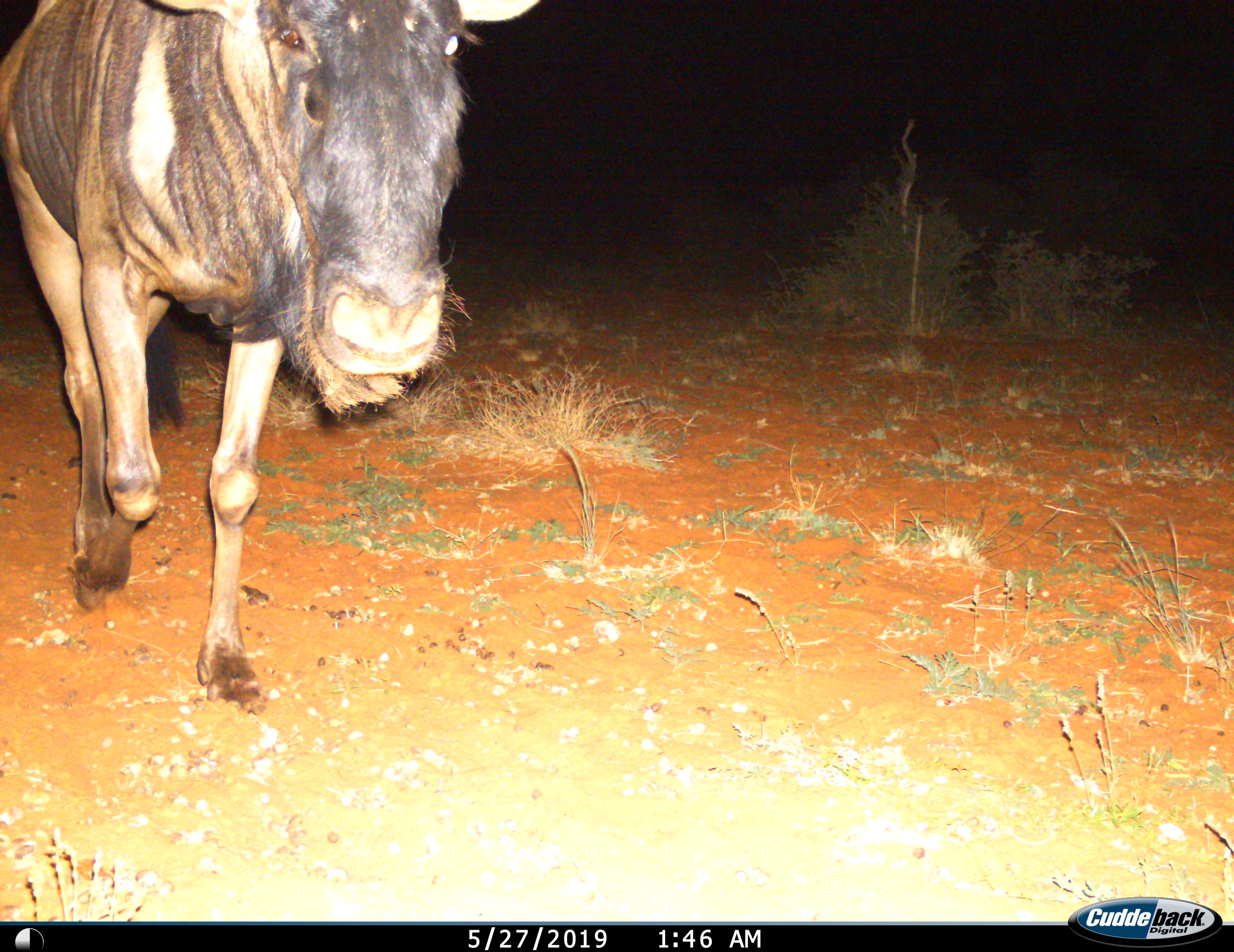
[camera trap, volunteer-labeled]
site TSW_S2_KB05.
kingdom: Animalia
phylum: Chordata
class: Mammalia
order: Artiodactyla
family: Bovidae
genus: Connochaetes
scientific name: Connochaetes taurinus taurinus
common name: blue wildebeest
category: wildebeestblue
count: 1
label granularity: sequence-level